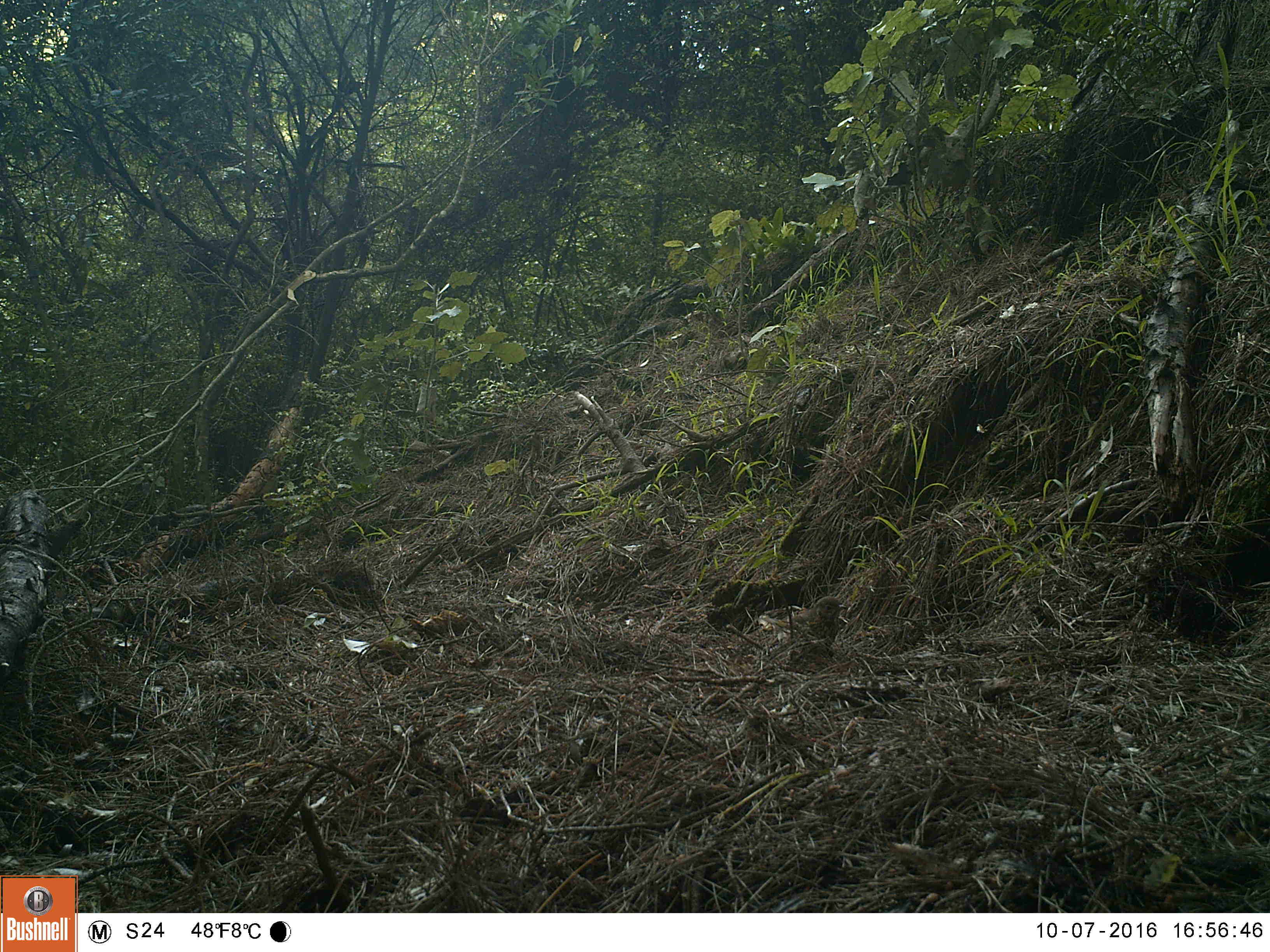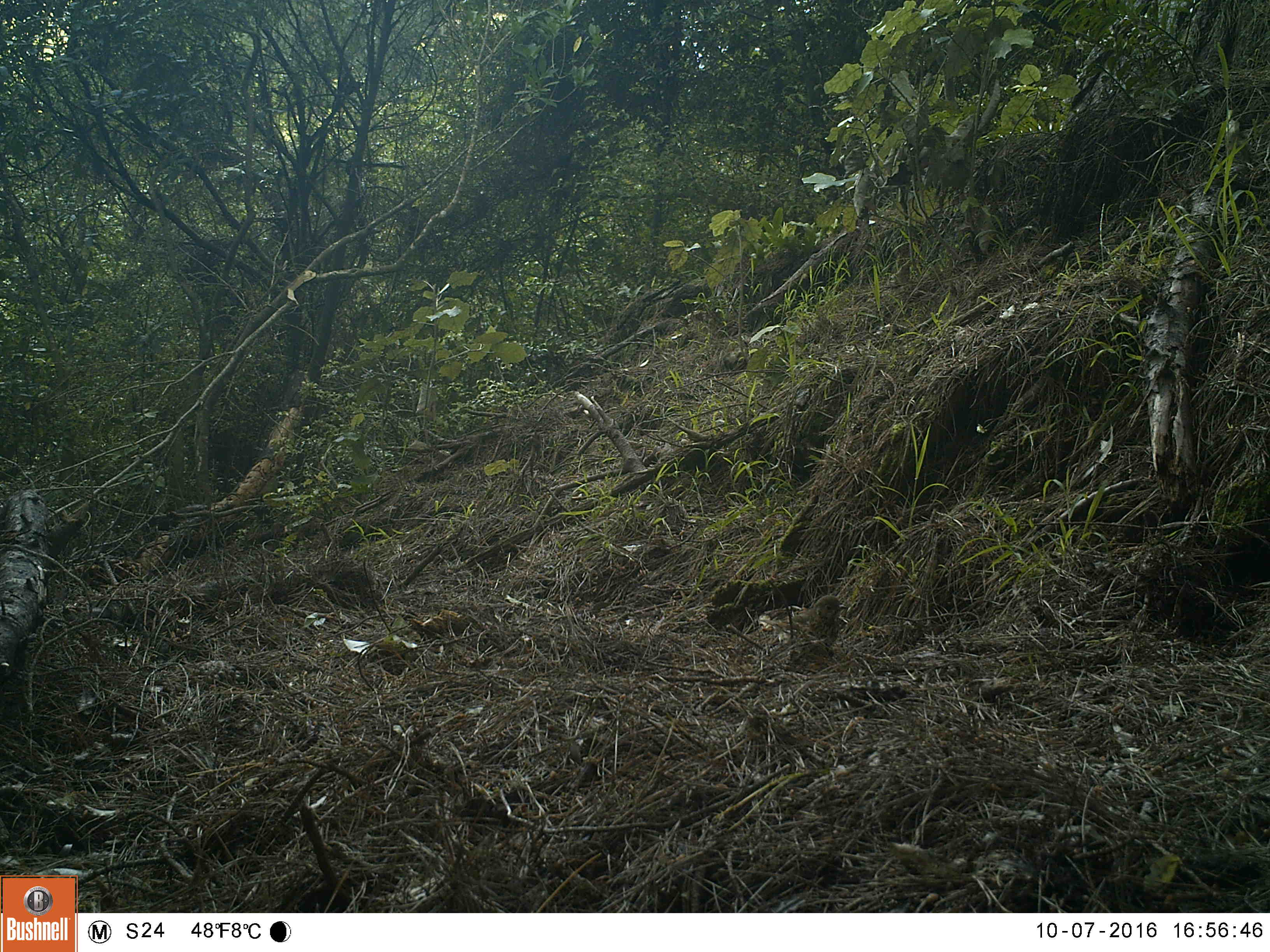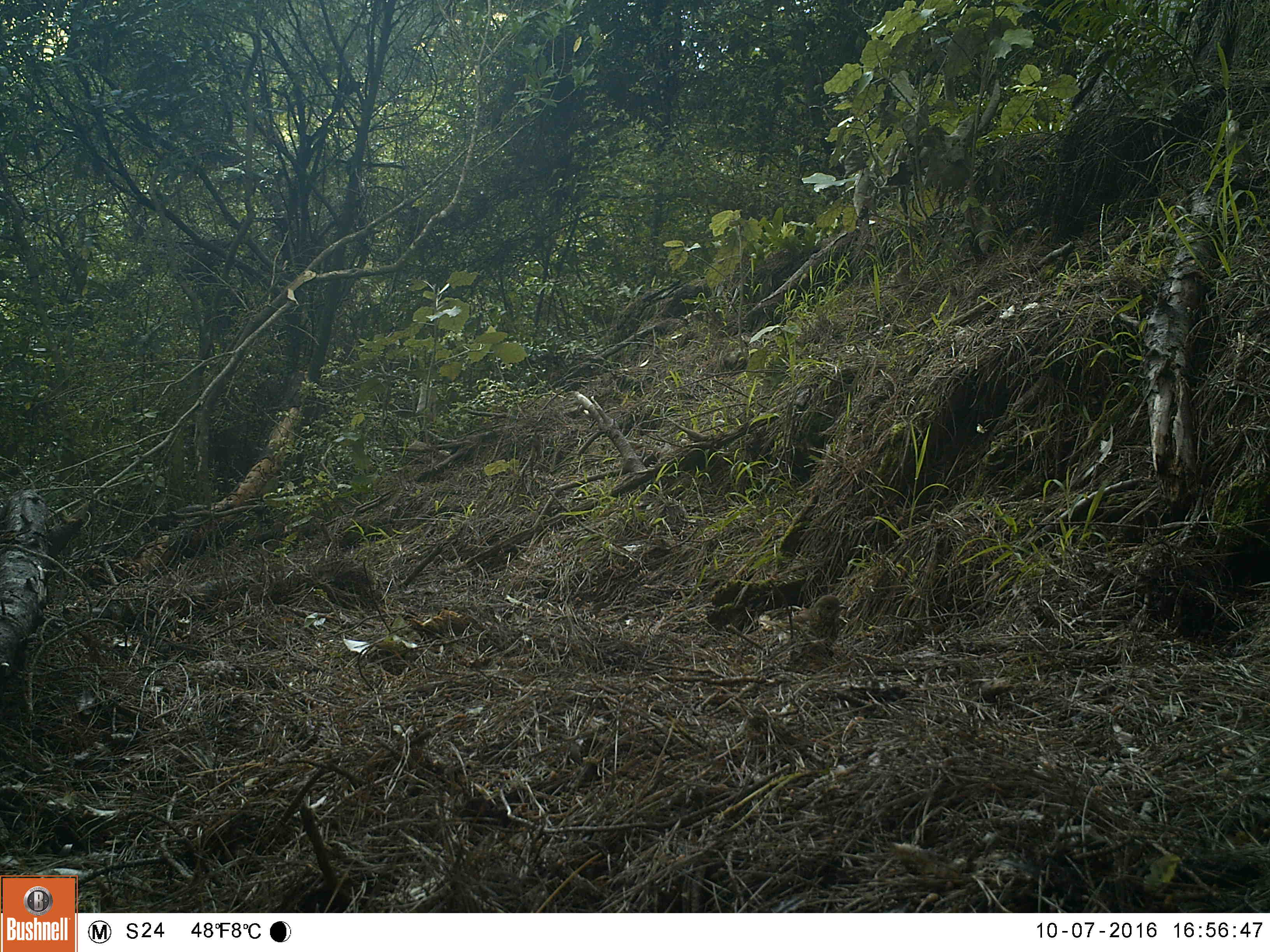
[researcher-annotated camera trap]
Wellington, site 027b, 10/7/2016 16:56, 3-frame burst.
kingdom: Animalia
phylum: Chordata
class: Aves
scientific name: Aves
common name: bird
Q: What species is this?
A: Bird (Aves).